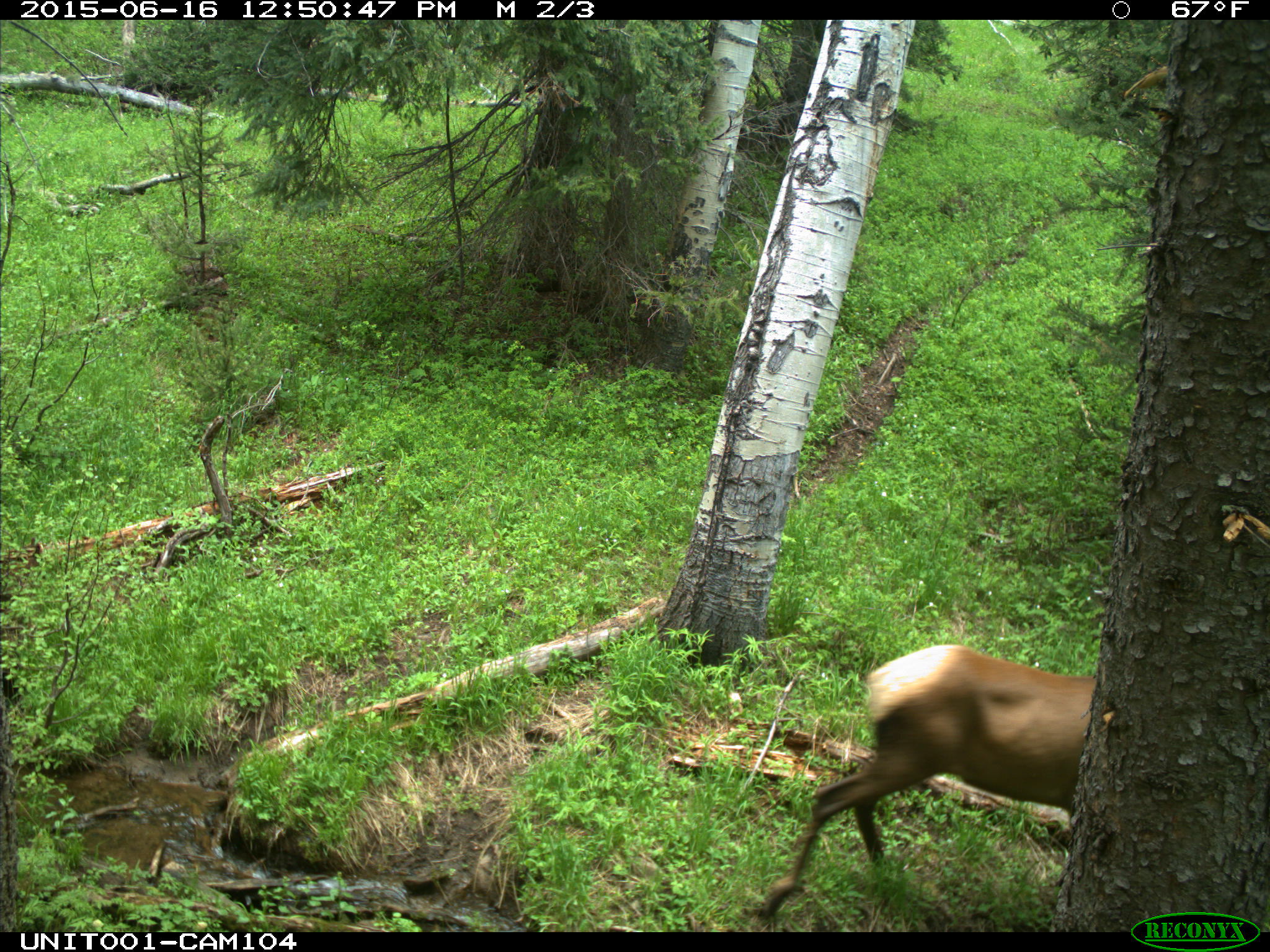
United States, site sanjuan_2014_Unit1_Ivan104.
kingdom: Animalia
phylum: Chordata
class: Mammalia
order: Artiodactyla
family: Cervidae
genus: Cervus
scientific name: Cervus elaphus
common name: red deer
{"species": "Cervus elaphus (red deer)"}